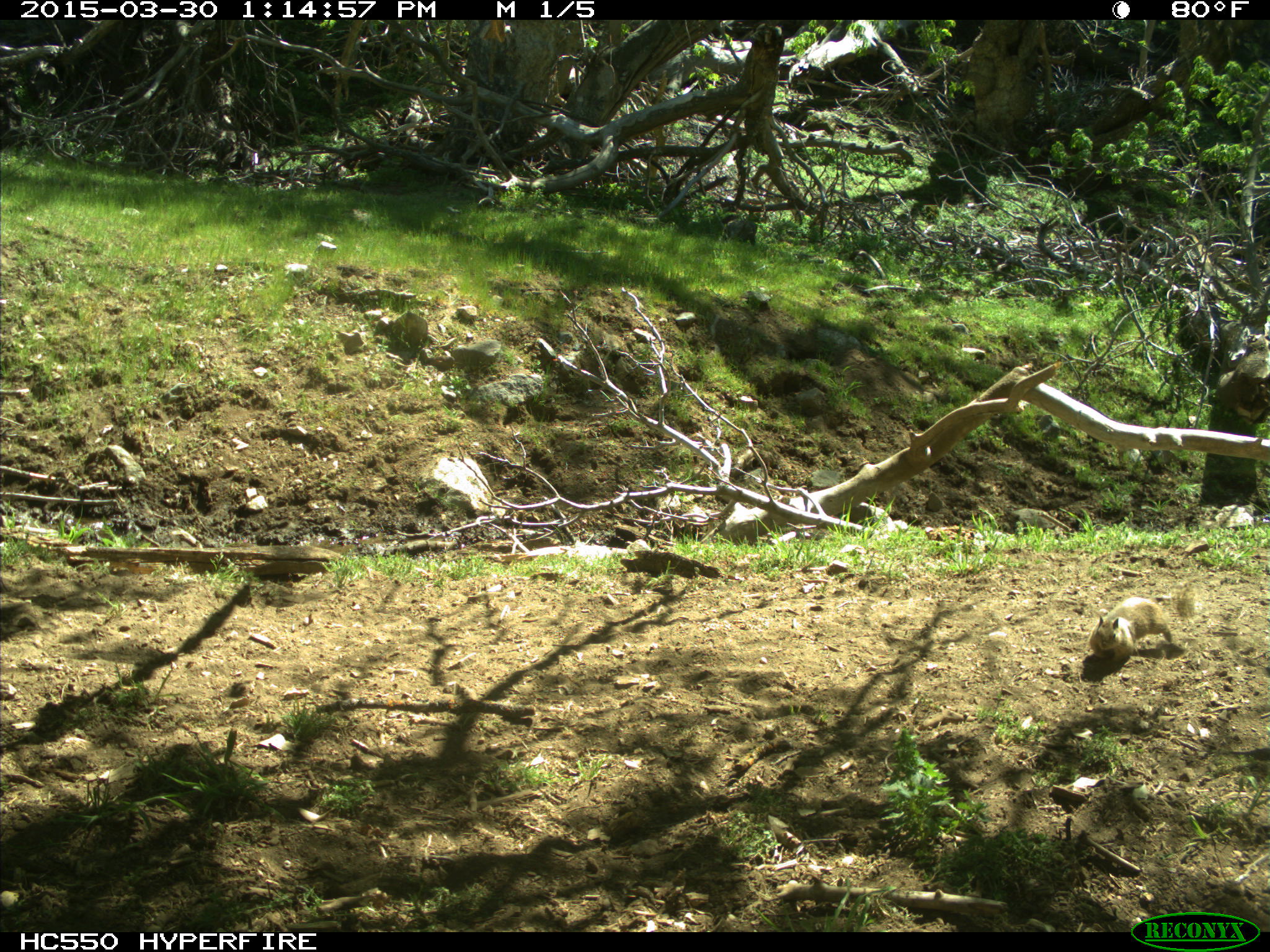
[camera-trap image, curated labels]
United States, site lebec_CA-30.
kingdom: Animalia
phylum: Chordata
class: Mammalia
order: Rodentia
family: Sciuridae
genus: Otospermophilus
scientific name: Otospermophilus beecheyi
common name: california ground squirrel